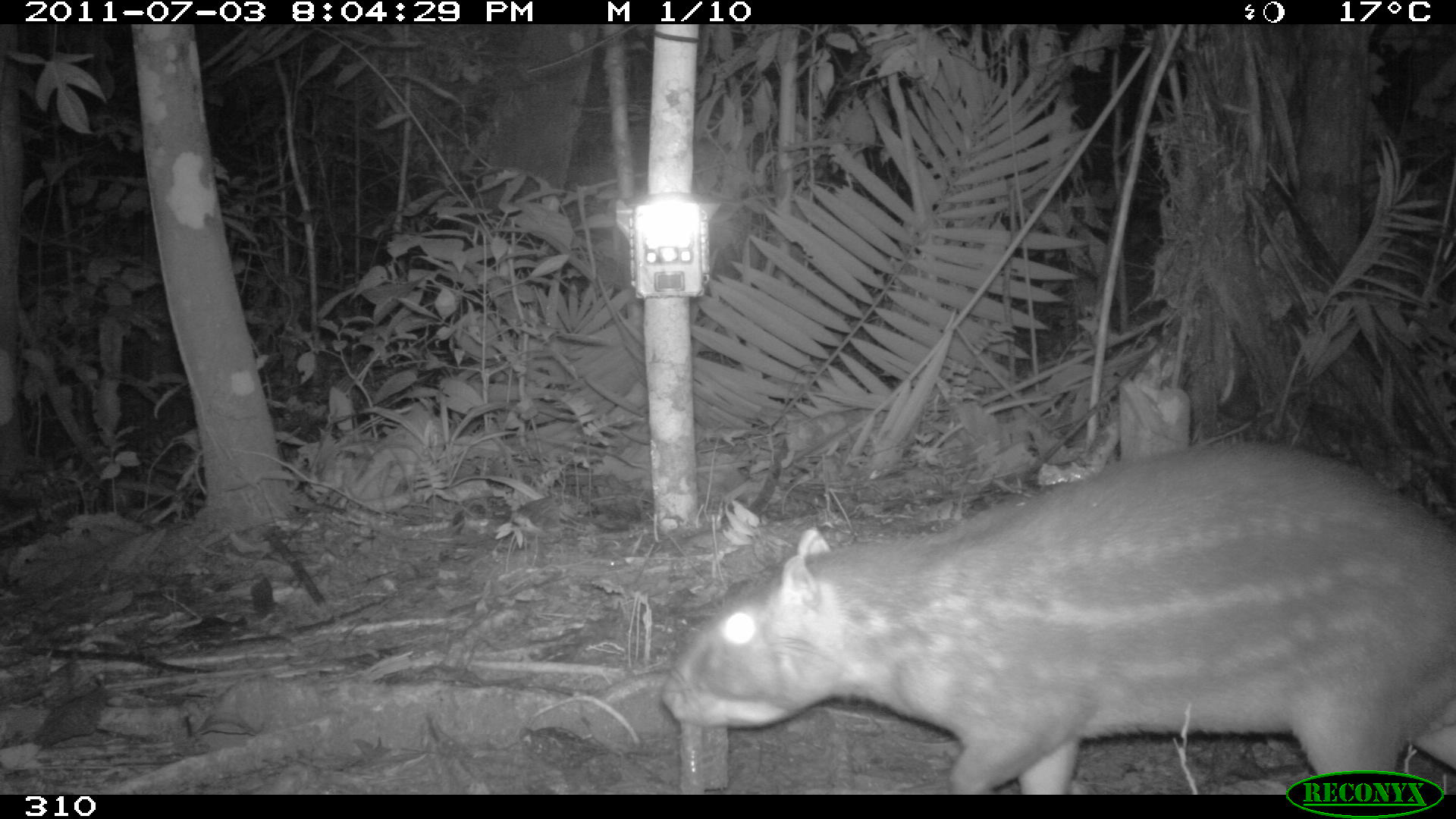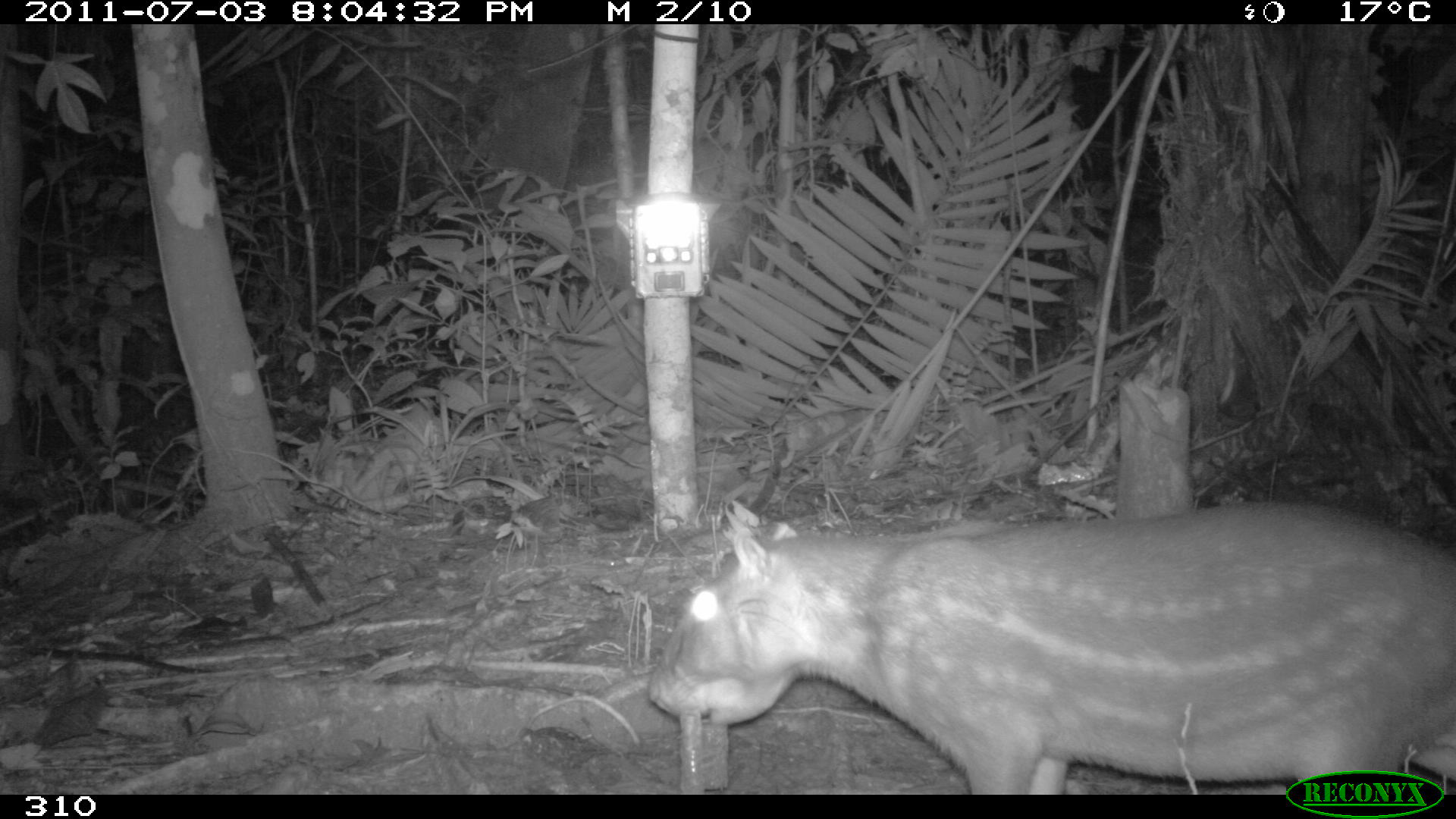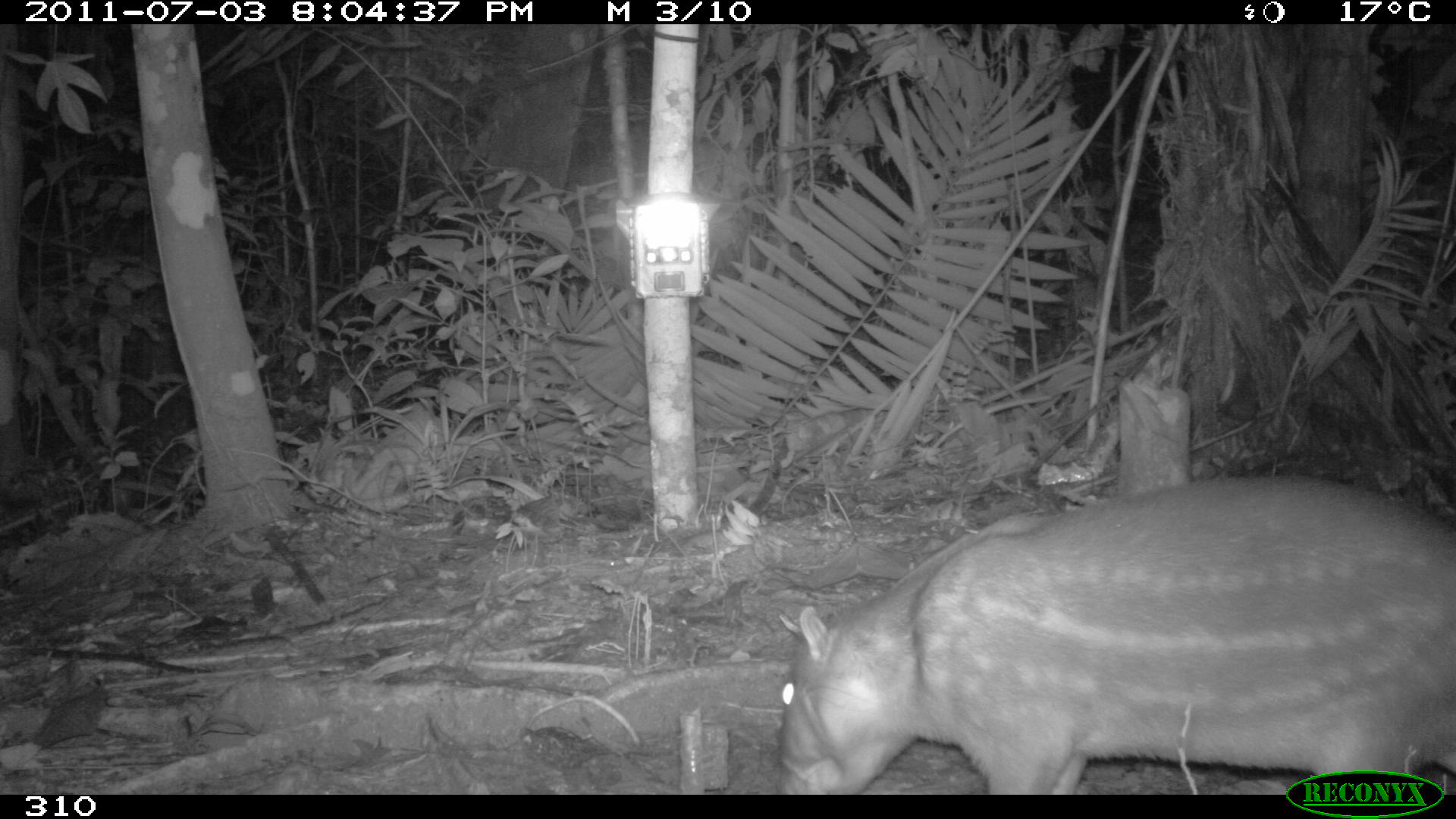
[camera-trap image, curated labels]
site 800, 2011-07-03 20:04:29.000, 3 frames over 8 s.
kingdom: Animalia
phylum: Chordata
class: Mammalia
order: Rodentia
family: Cuniculidae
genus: Cuniculus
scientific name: Cuniculus paca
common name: spotted paca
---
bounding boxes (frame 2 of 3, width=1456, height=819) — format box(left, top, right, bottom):
cuniculus paca: box(646, 492, 1456, 795)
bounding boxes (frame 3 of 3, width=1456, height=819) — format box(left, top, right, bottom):
cuniculus paca: box(776, 472, 1456, 795)